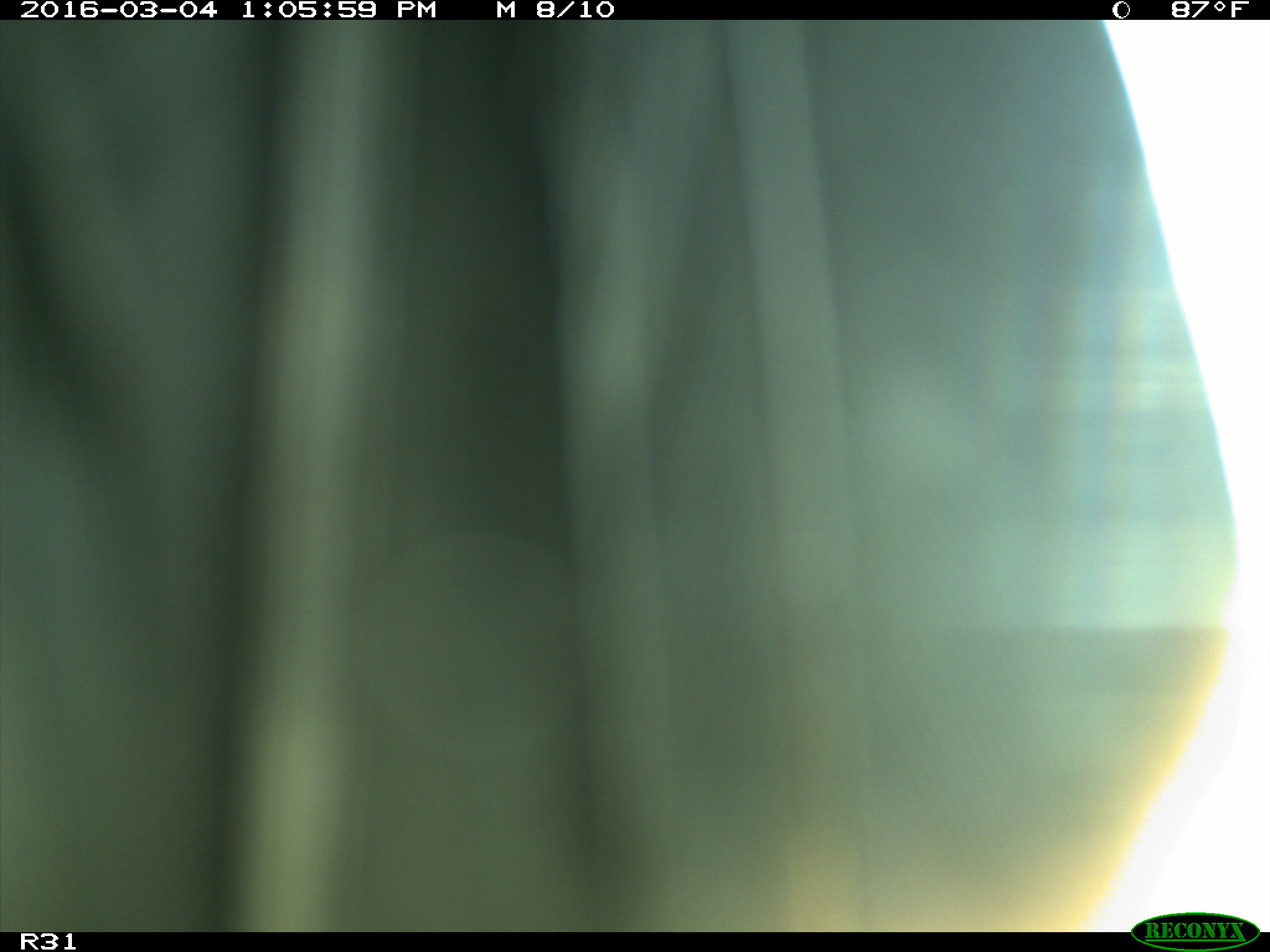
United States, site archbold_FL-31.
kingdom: Animalia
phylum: Chordata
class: Aves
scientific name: Aves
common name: birds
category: unidentified bird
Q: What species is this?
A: Unidentified bird (birds) (Aves).